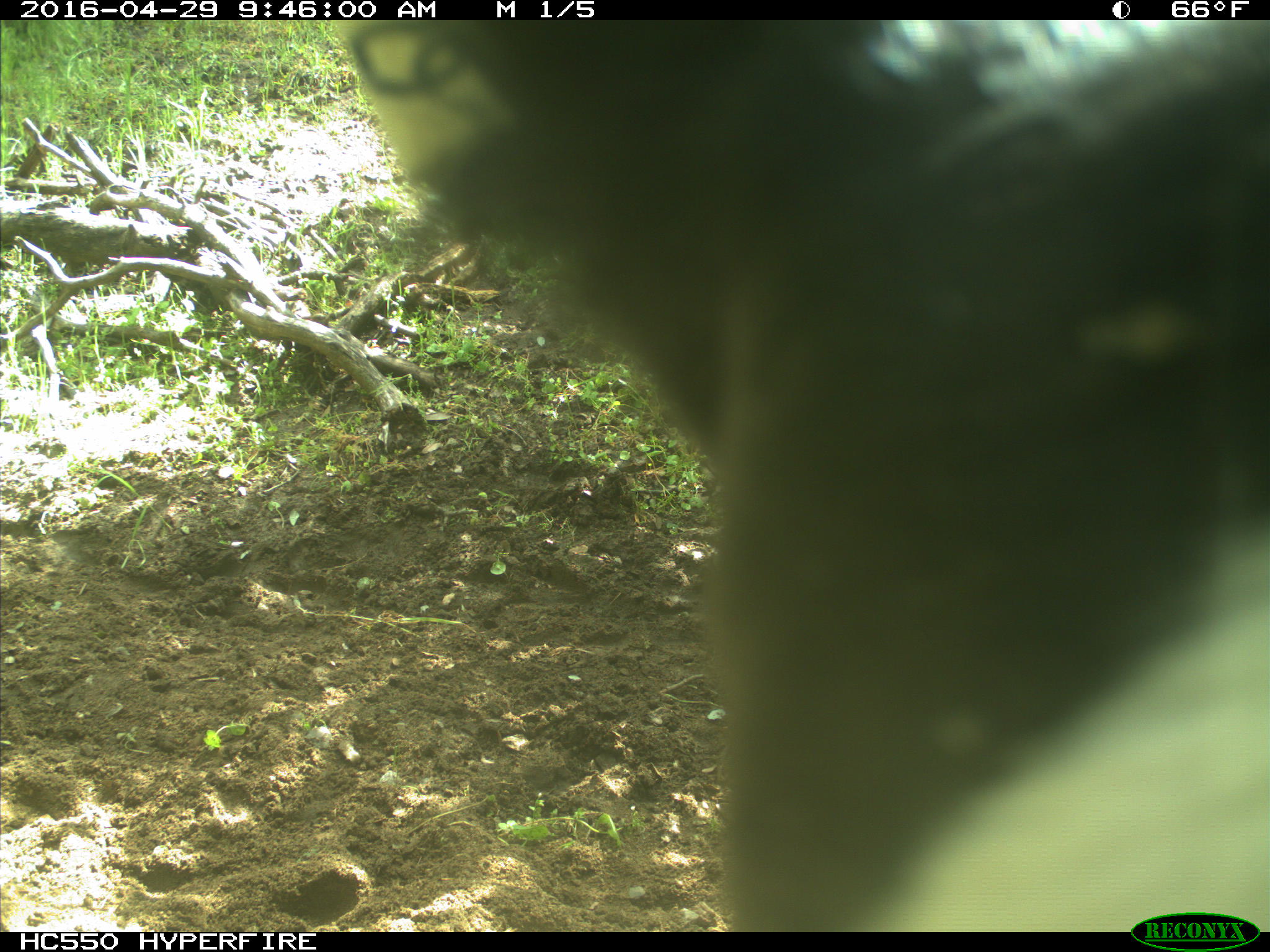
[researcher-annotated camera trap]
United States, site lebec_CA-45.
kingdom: Animalia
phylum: Chordata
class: Mammalia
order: Artiodactyla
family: Bovidae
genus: Bos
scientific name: Bos taurus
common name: domestic cow